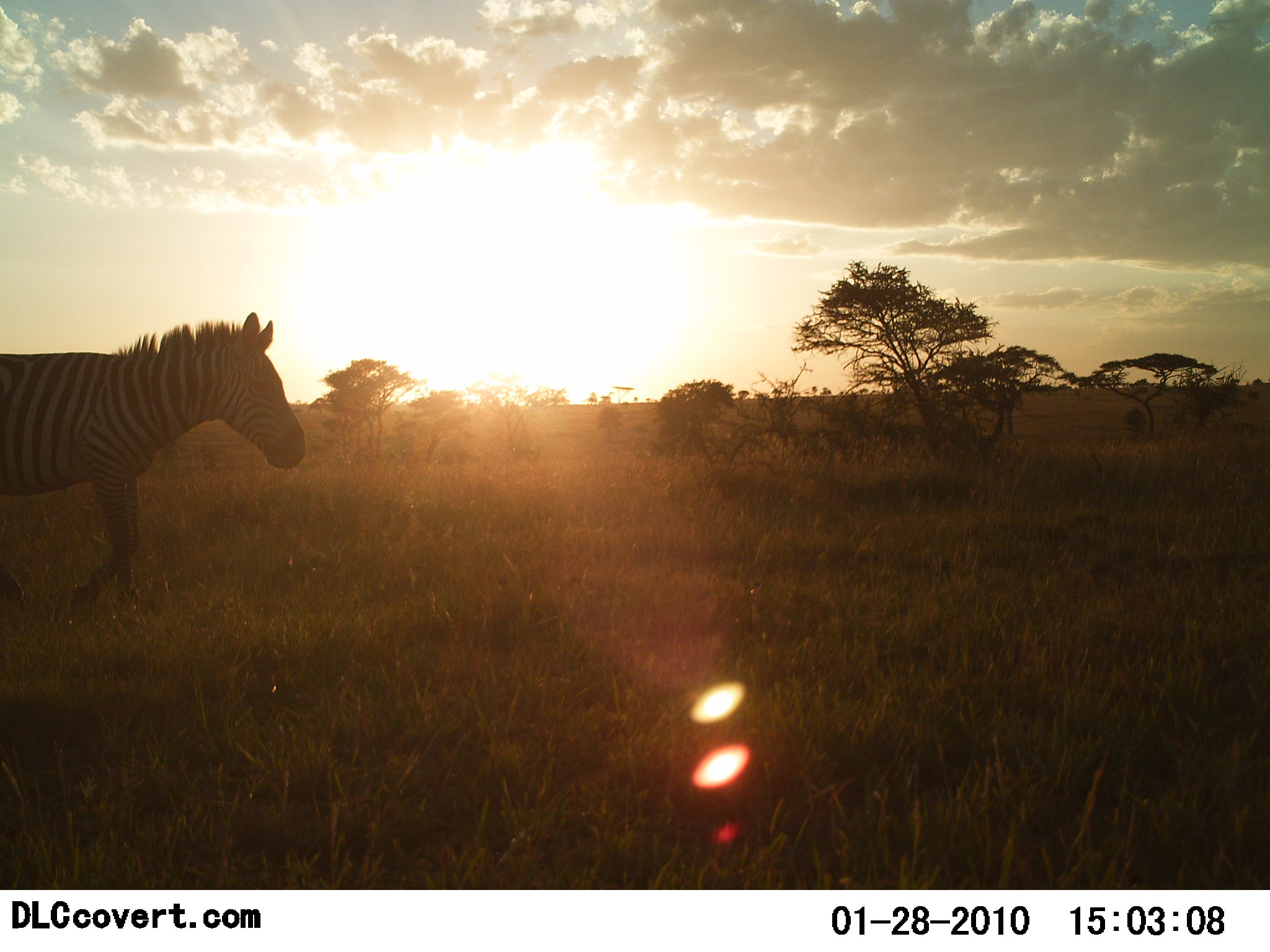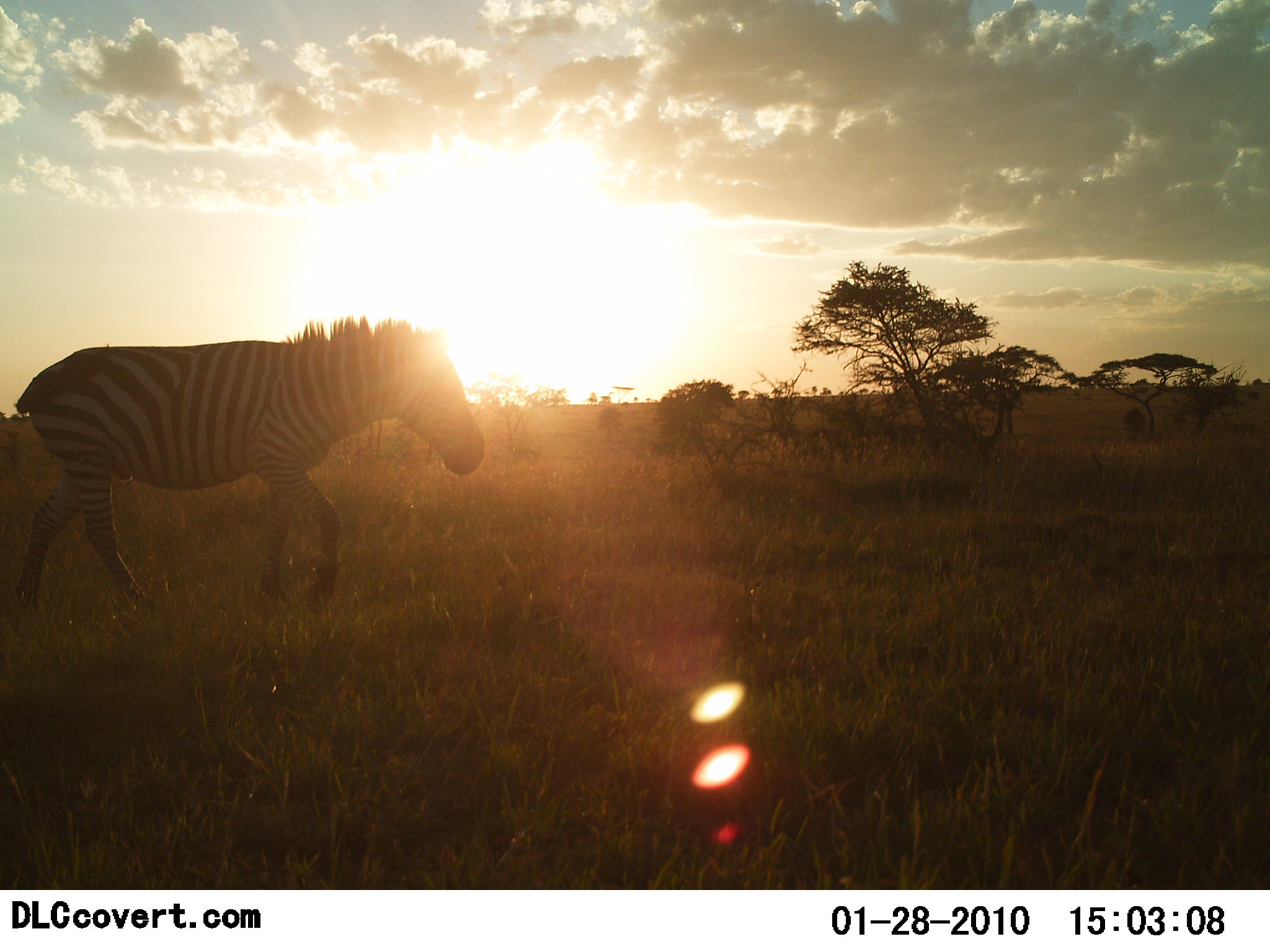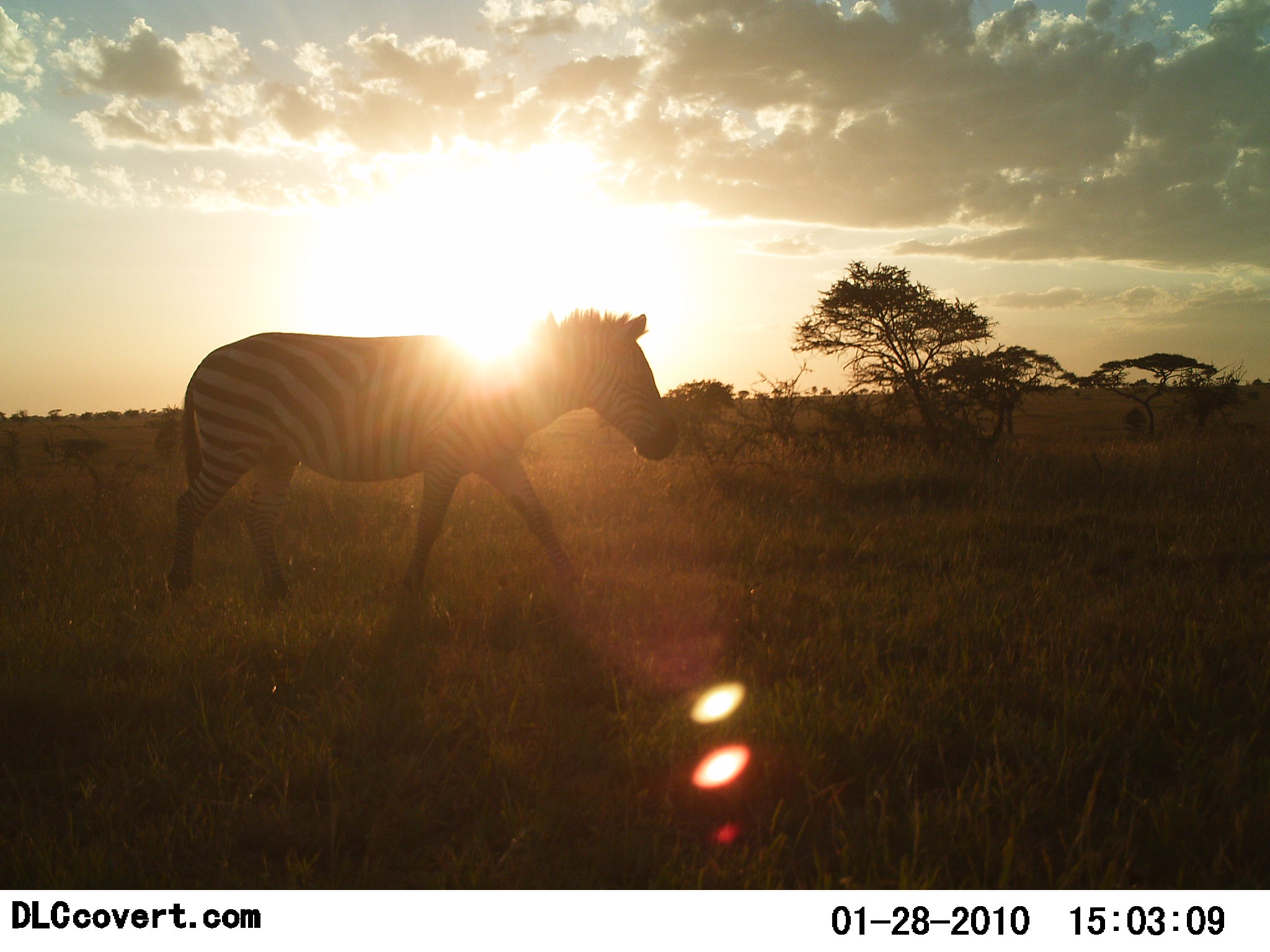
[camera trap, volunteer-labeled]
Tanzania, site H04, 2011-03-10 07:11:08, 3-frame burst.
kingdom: Animalia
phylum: Chordata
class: Mammalia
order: Perissodactyla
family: Equidae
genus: Equus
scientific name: Equus quagga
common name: plains zebra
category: zebra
Zebra (plains zebra) (Equus quagga), count 1. Behavior (volunteer vote fractions): standing 0%, resting 0%, moving 100%, interacting 0%. Young present (vote fraction): 0%. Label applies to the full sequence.